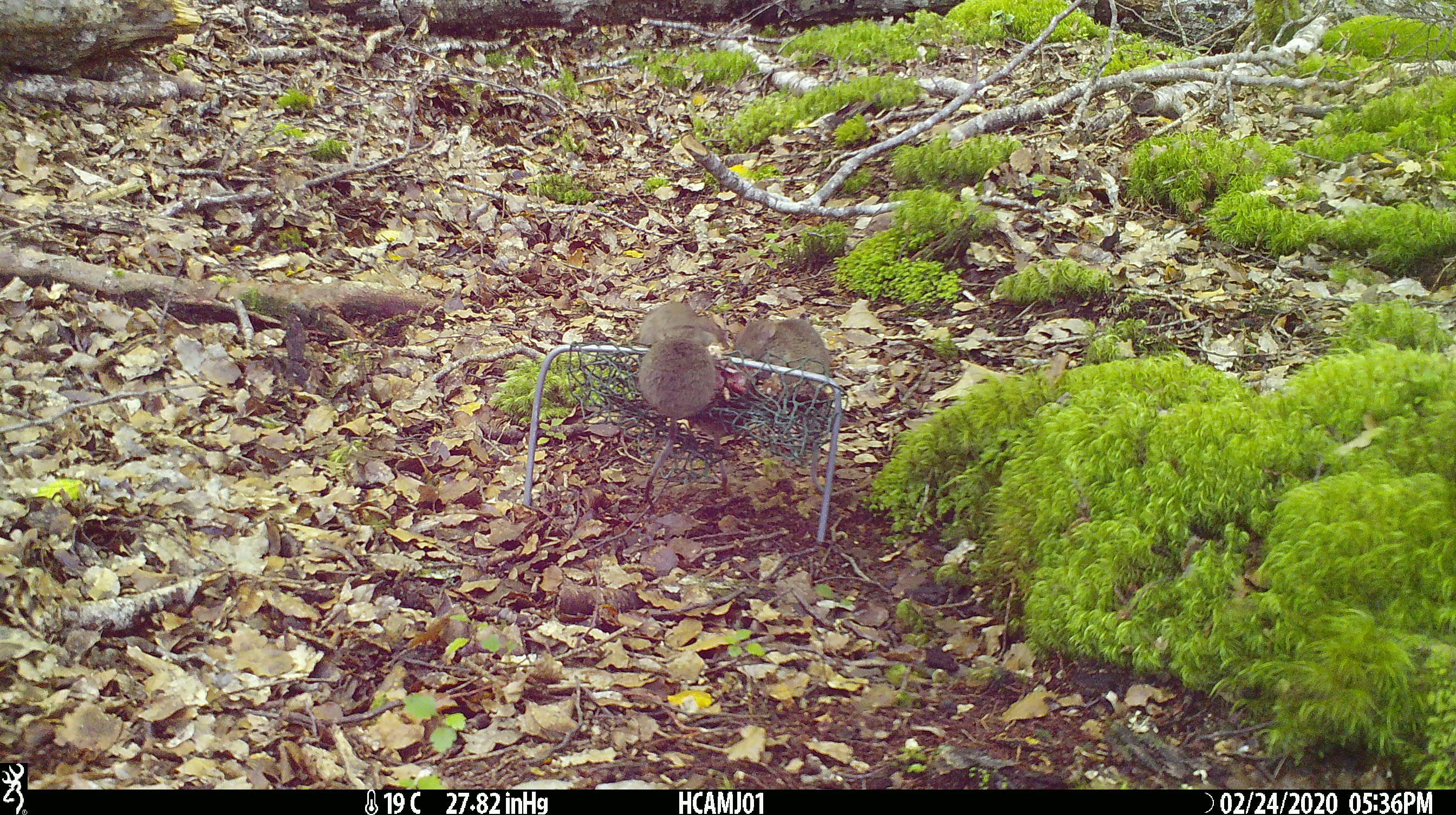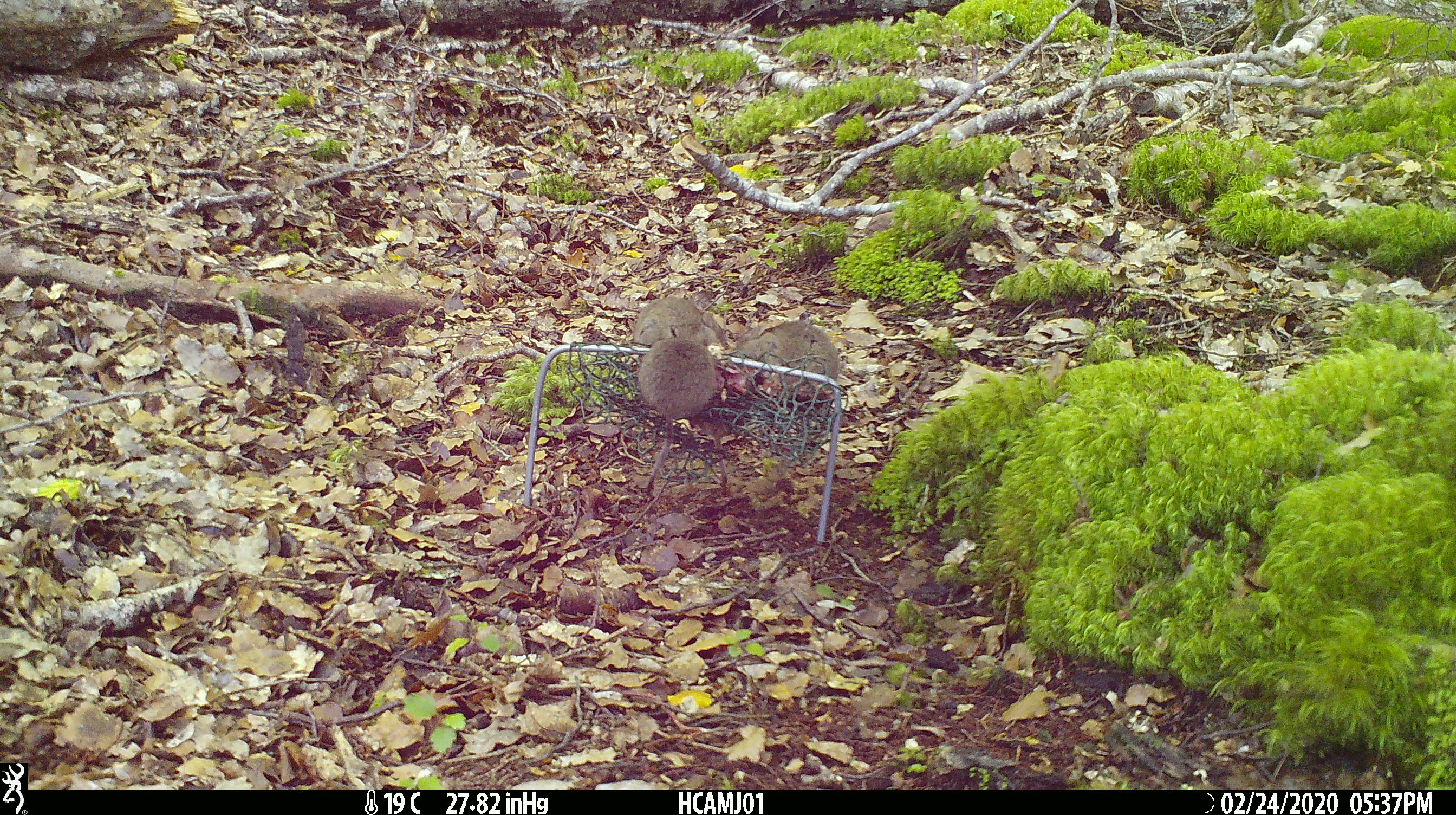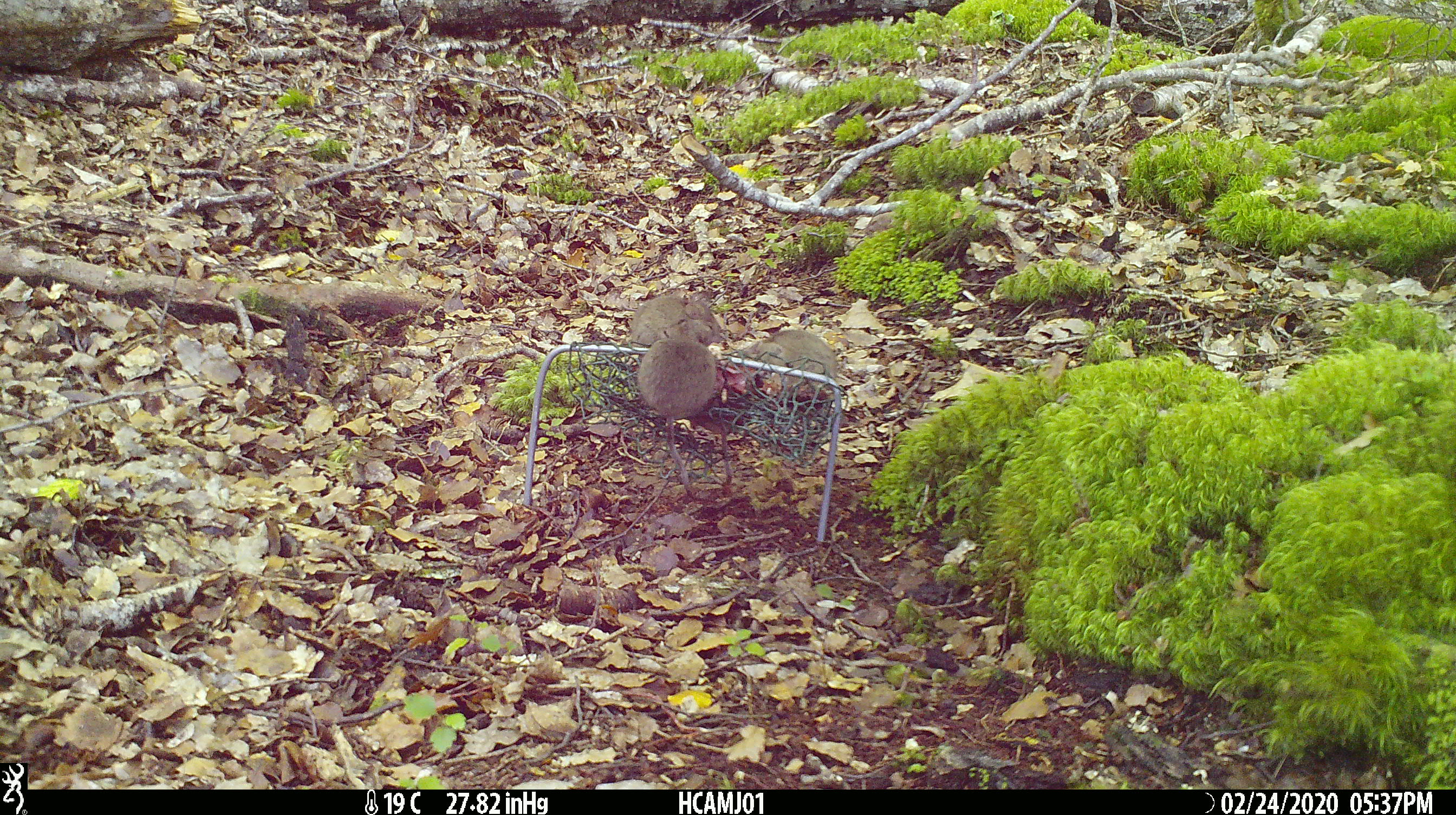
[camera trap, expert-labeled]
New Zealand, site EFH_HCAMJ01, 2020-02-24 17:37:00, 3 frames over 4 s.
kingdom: Animalia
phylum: Chordata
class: Mammalia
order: Rodentia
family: Muridae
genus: Mus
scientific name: Mus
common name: mouse